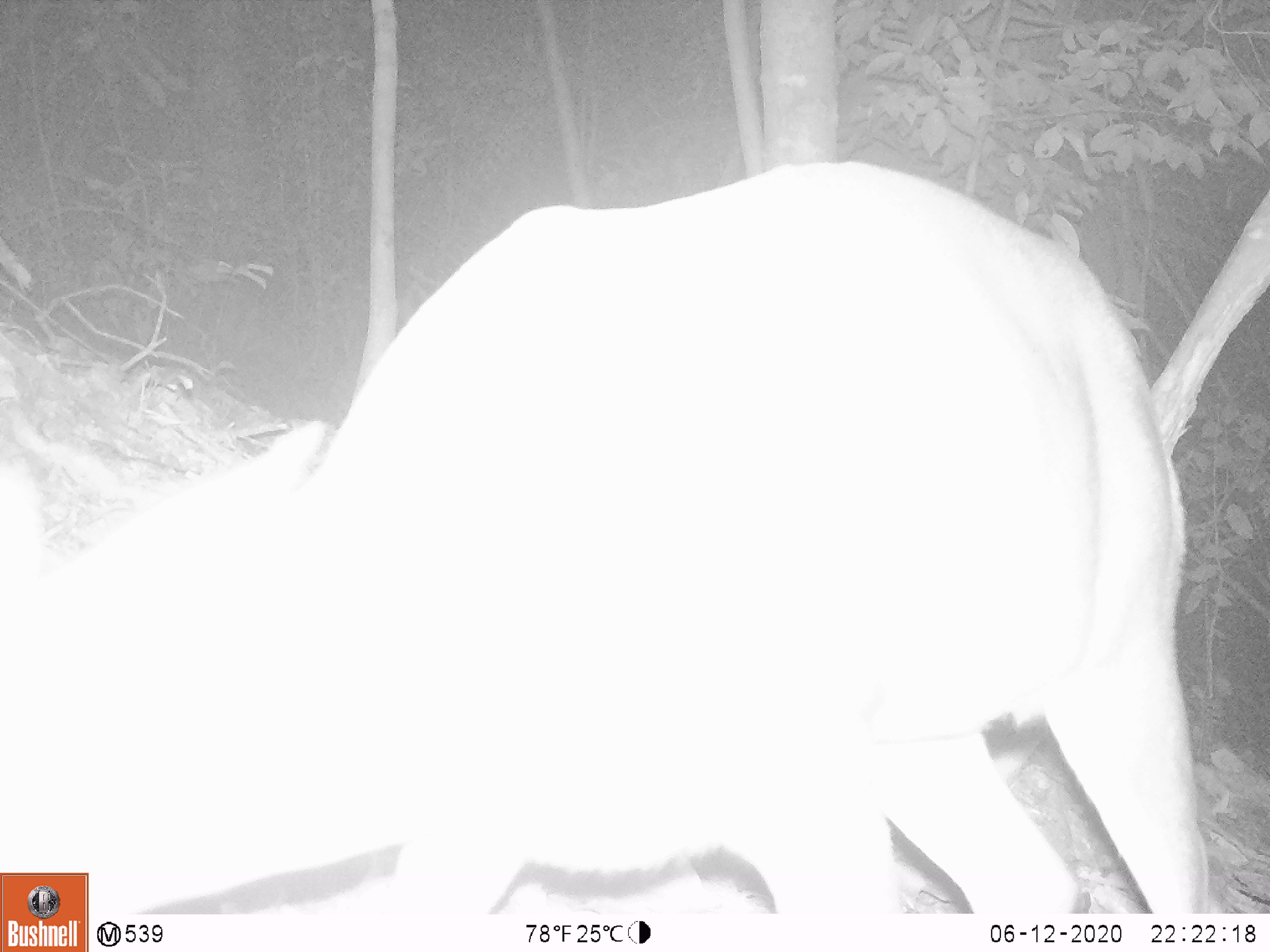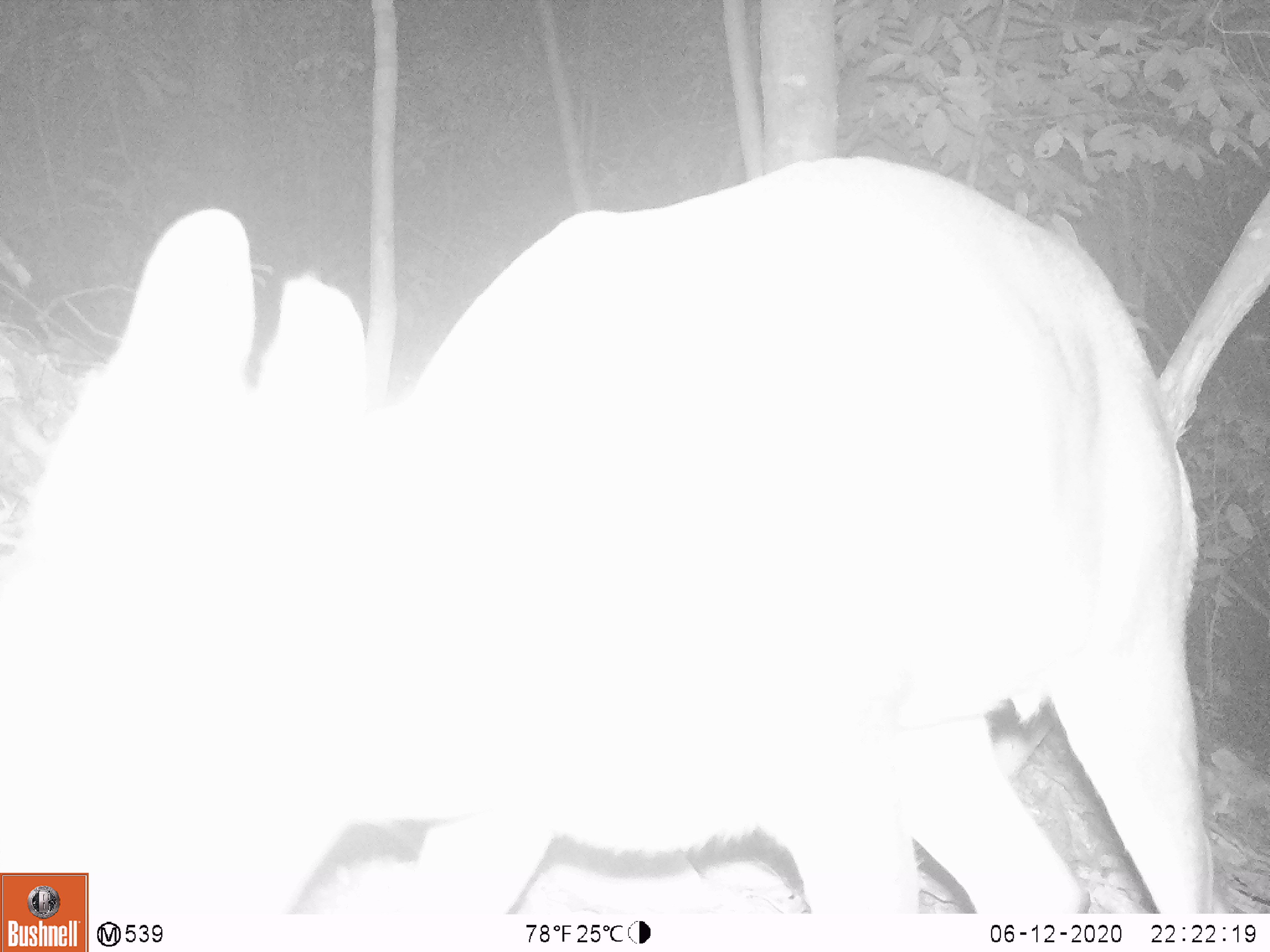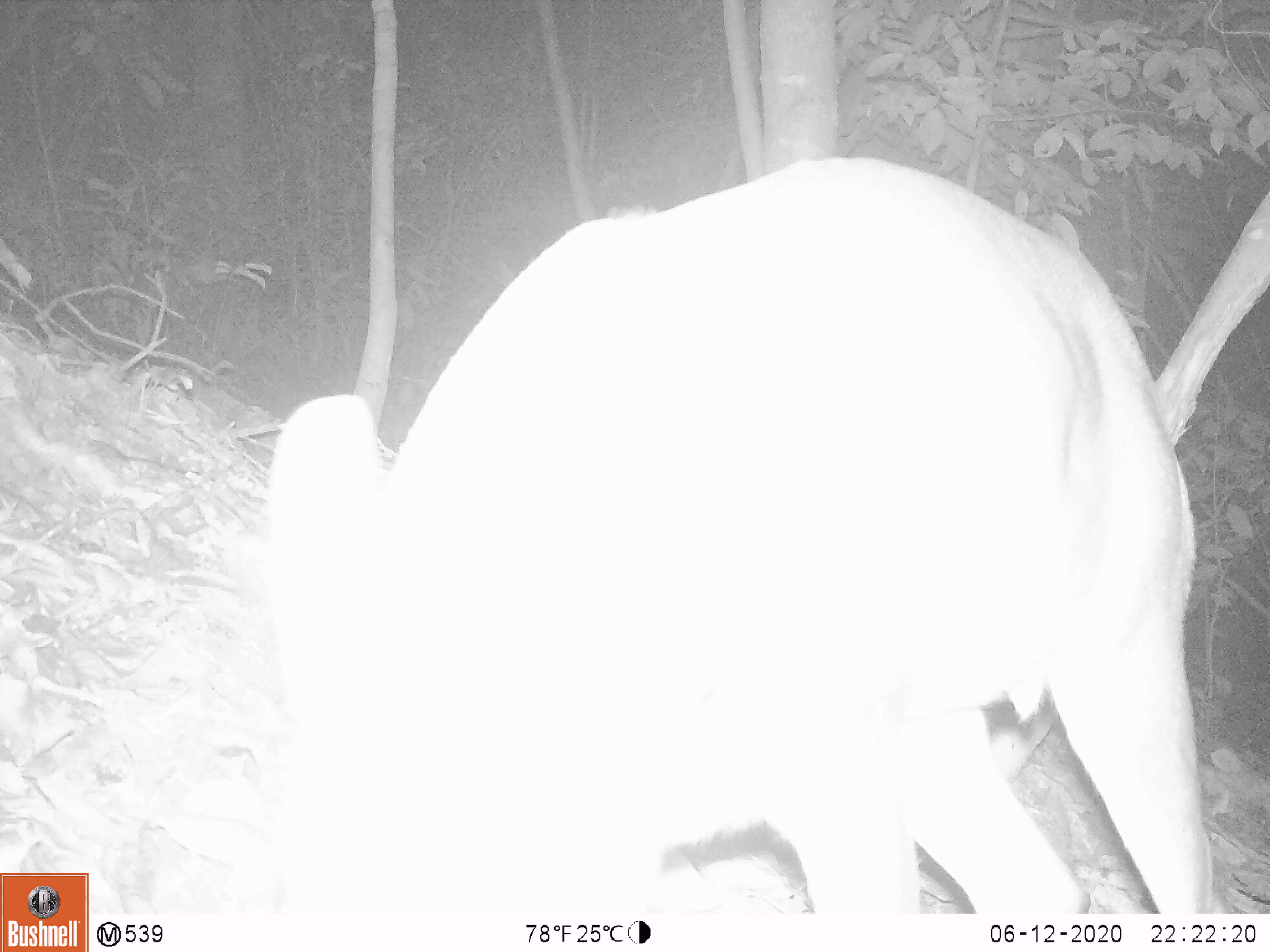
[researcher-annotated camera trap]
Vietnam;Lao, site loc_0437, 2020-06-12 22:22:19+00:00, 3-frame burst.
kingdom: Animalia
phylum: Chordata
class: Mammalia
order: Artiodactyla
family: Cervidae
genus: Muntiacus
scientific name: Muntiacus rooseveltorum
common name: roosevelt's muntjac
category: roosevelts muntjac group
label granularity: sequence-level